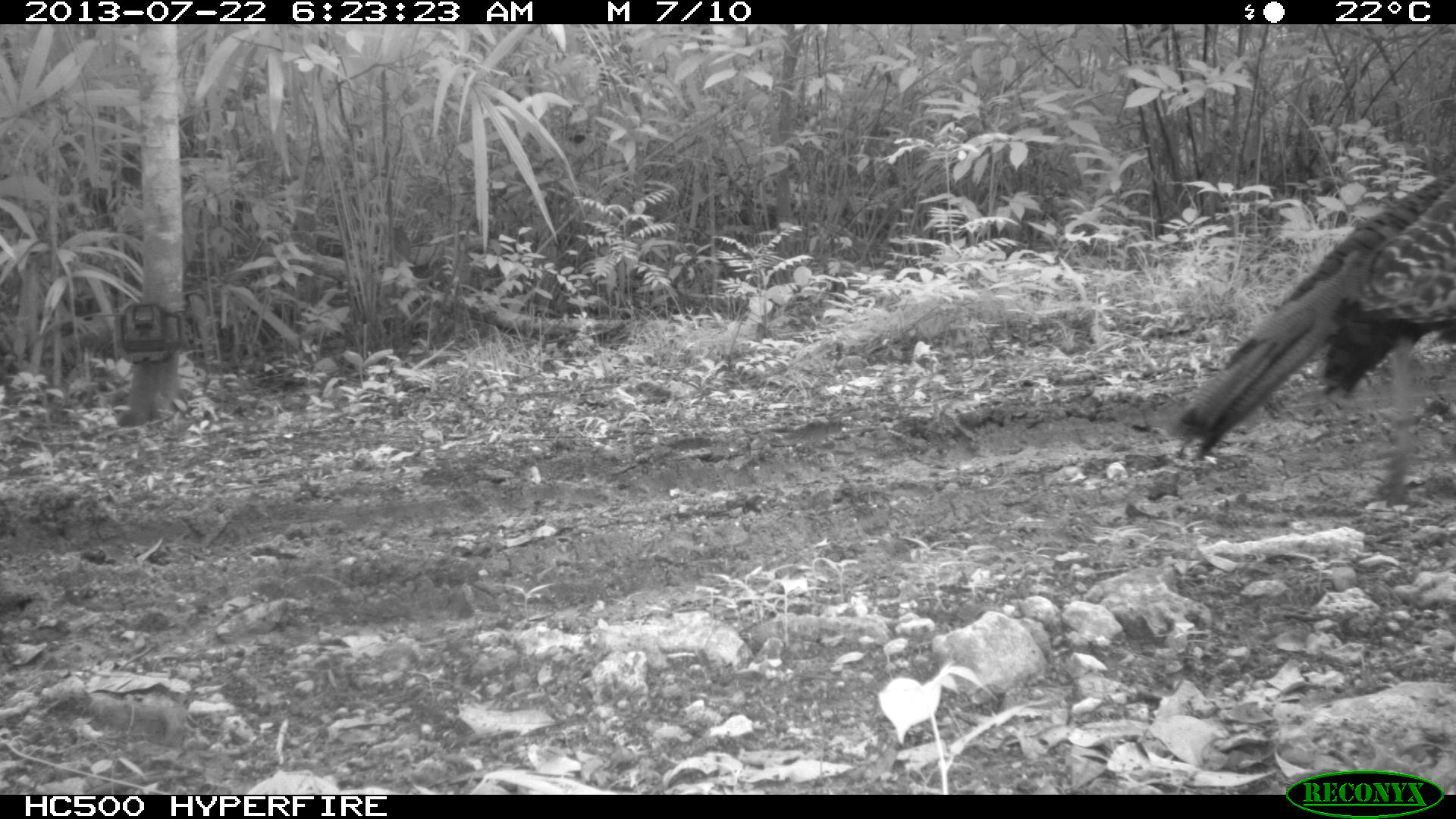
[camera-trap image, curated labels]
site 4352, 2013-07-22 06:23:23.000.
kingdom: Animalia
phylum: Chordata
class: Aves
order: Galliformes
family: Phasianidae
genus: Meleagris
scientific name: Meleagris ocellata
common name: ocellated turkey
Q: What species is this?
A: Meleagris ocellata (ocellated turkey).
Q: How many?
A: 1.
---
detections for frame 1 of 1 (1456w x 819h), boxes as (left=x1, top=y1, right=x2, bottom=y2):
meleagris ocellata: (left=1168, top=155, right=1456, bottom=508)